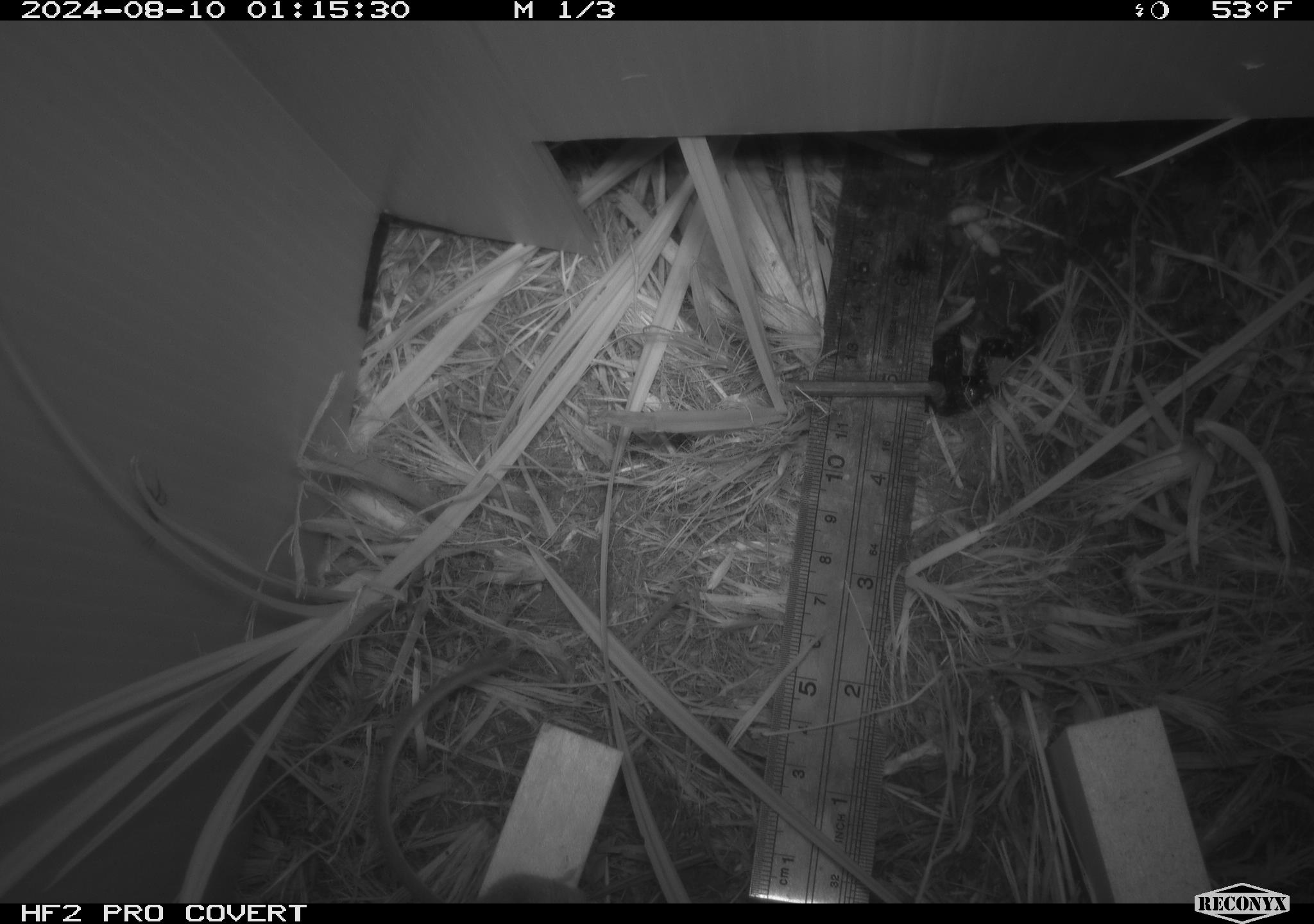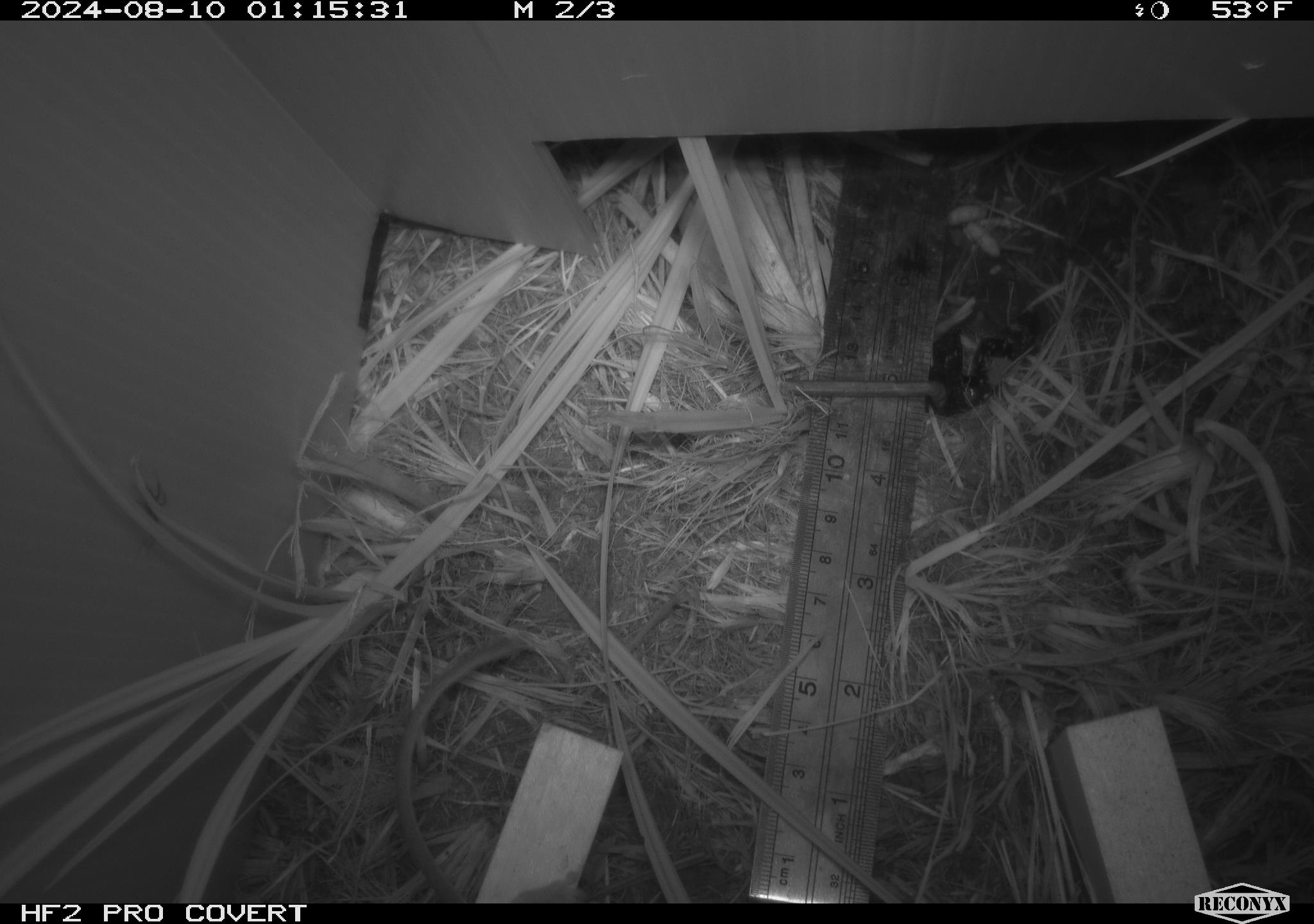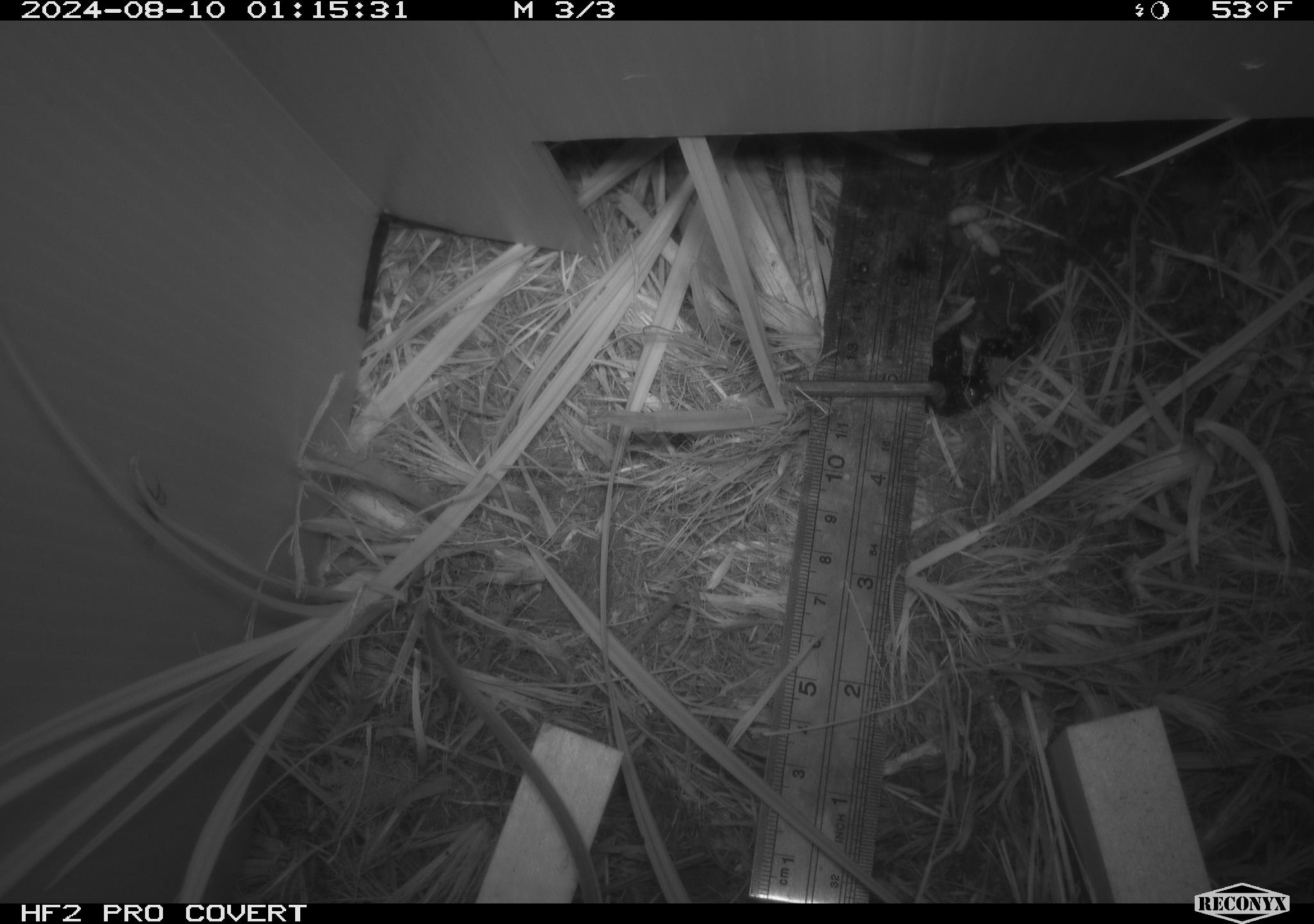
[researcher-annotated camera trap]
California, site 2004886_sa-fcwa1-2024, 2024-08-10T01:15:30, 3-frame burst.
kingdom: Animalia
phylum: Chordata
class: Mammalia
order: Rodentia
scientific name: Rodentia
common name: mouse species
Mouse species (Rodentia).